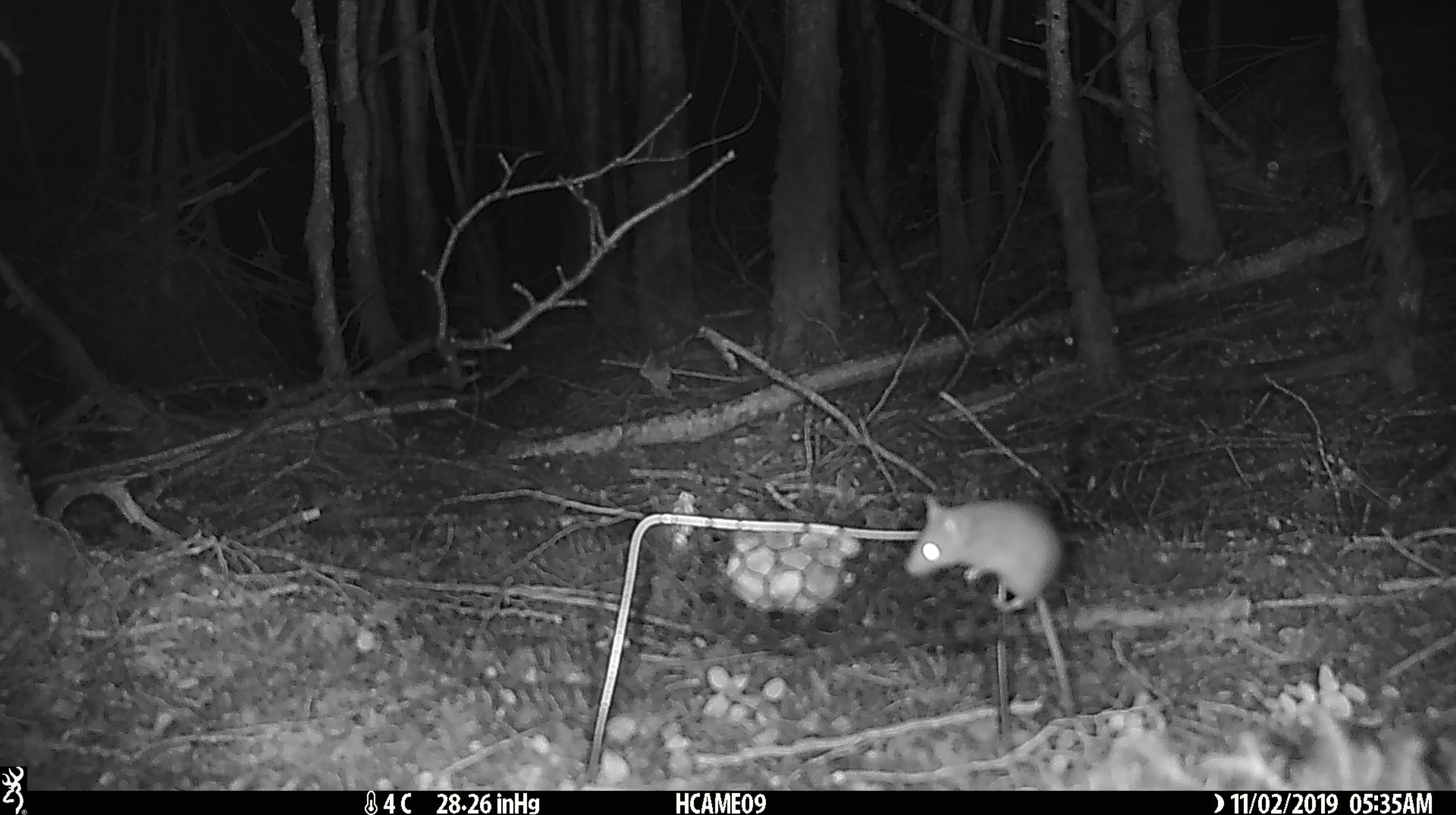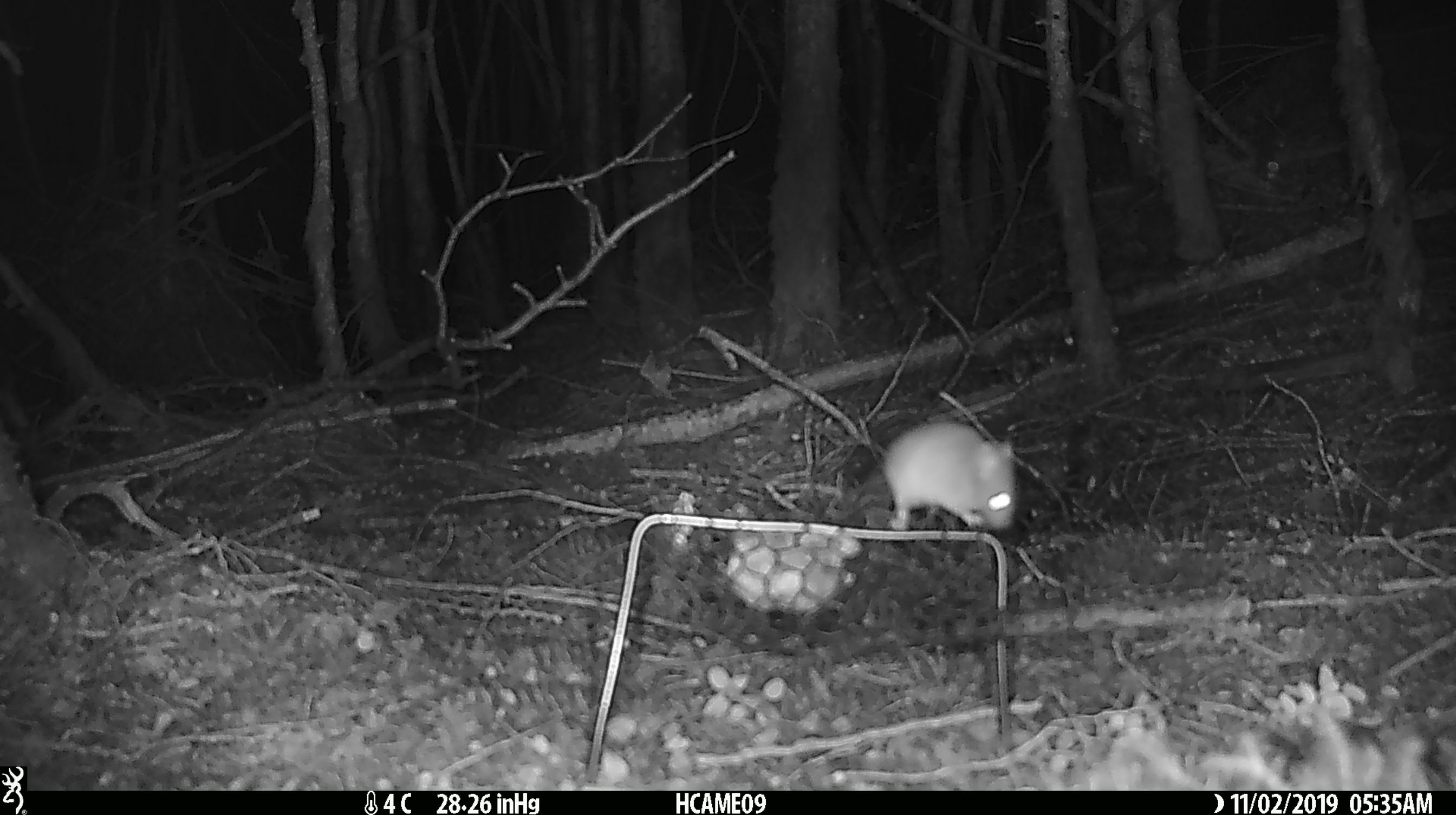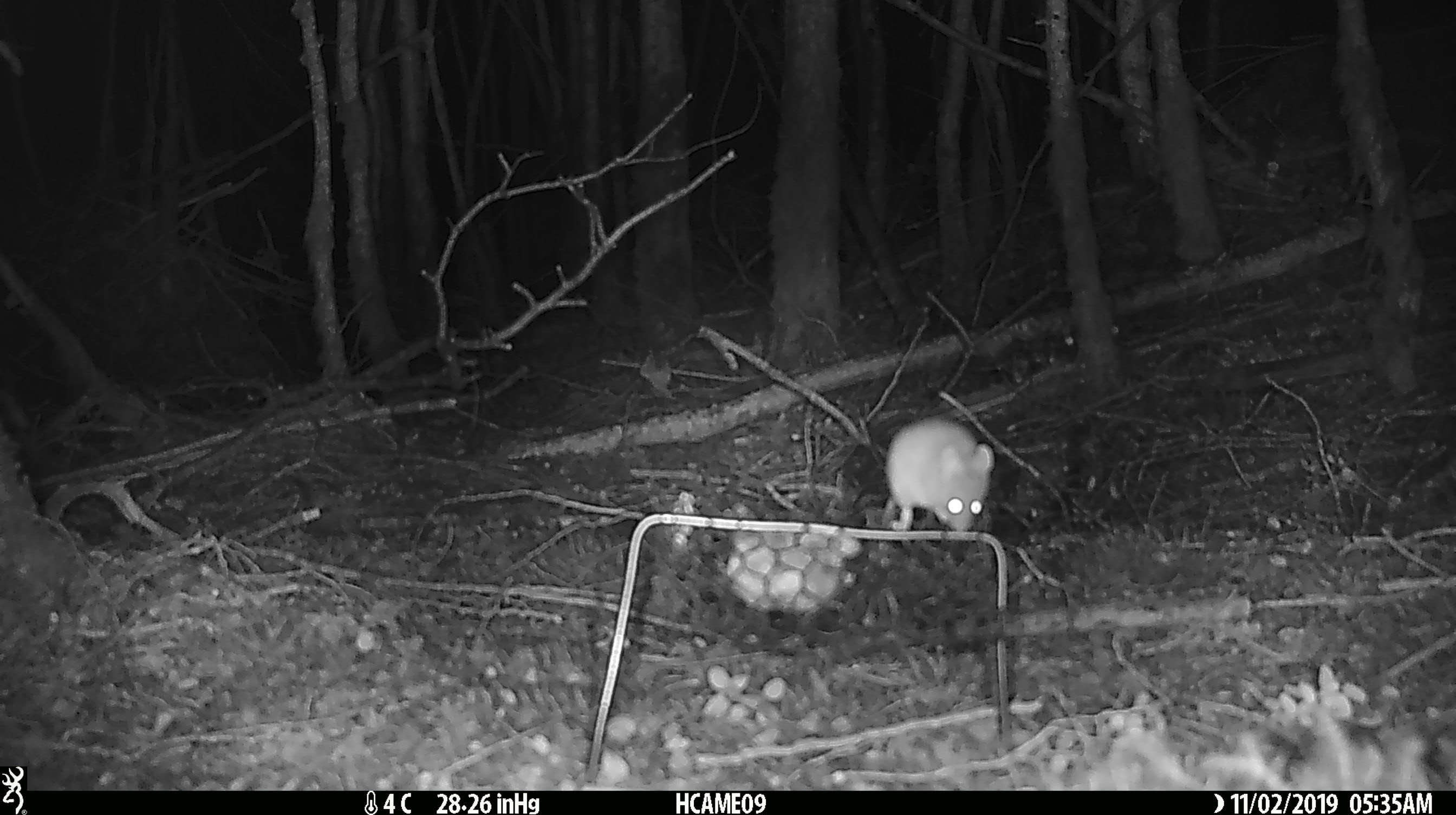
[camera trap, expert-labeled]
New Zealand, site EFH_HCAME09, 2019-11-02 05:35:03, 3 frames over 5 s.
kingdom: Animalia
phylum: Chordata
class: Mammalia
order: Rodentia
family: Muridae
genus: Mus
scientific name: Mus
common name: mouse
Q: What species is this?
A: Mouse (Mus).